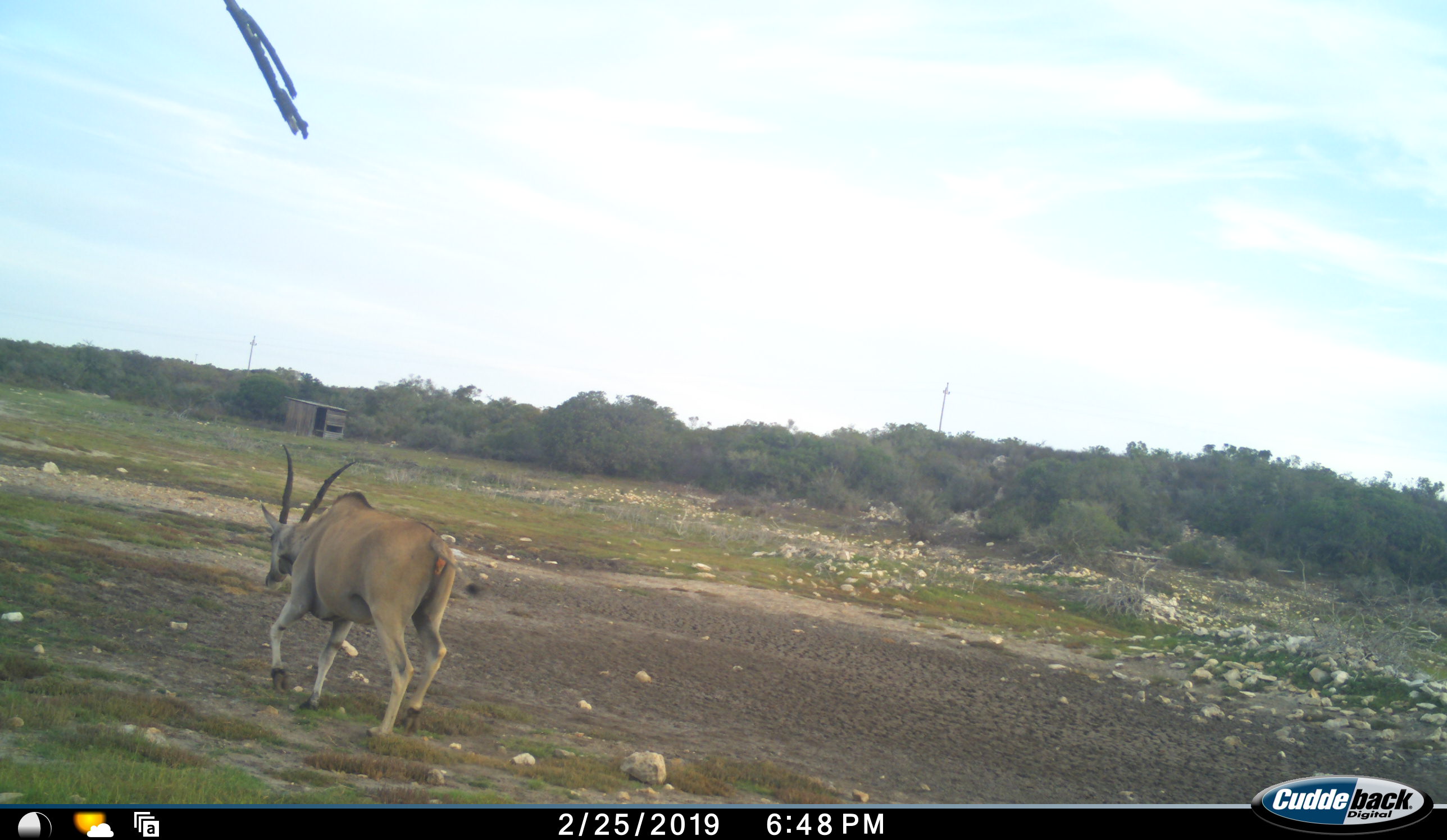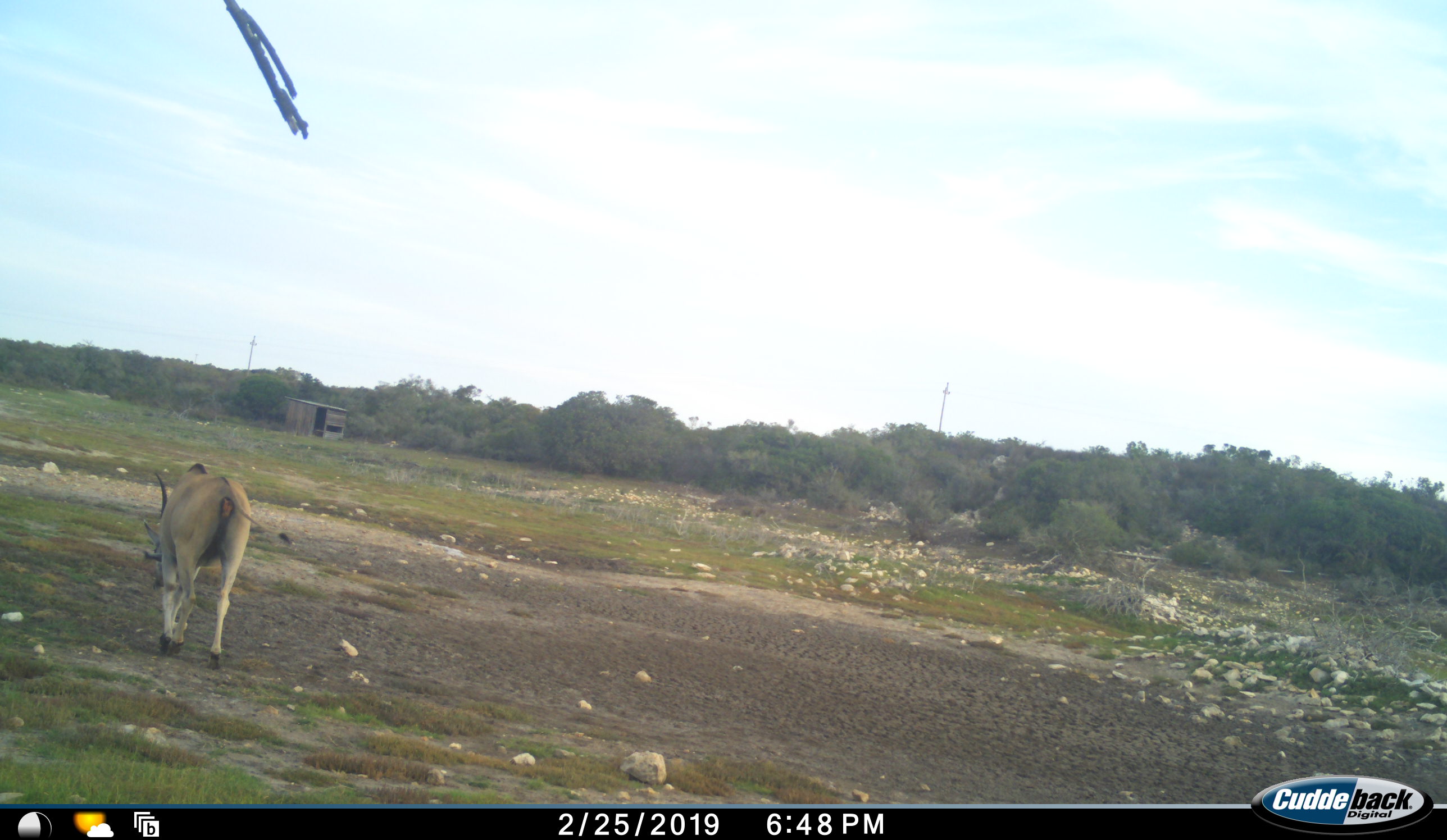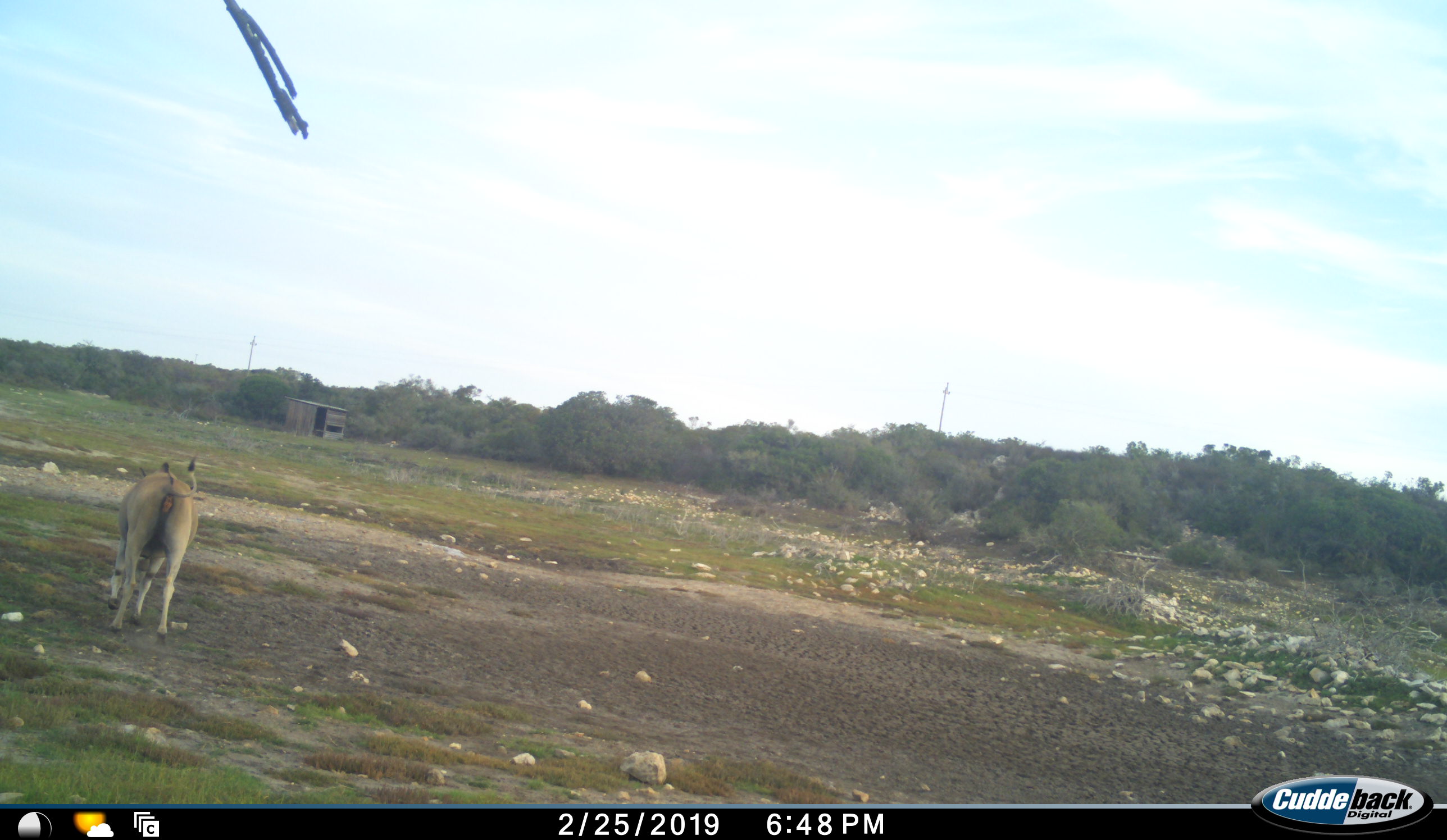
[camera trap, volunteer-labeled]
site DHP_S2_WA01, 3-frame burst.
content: unidentified animal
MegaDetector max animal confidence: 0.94